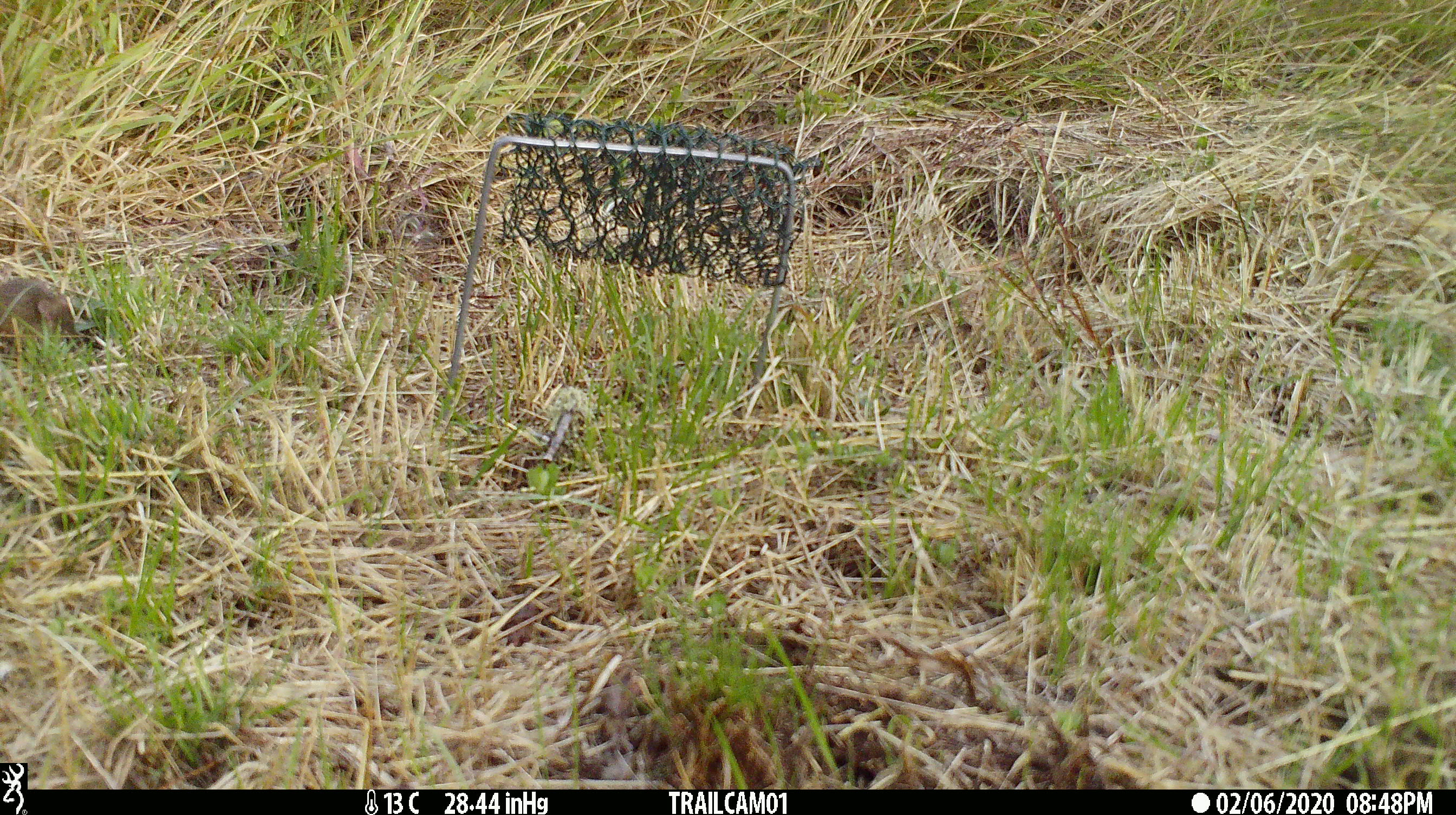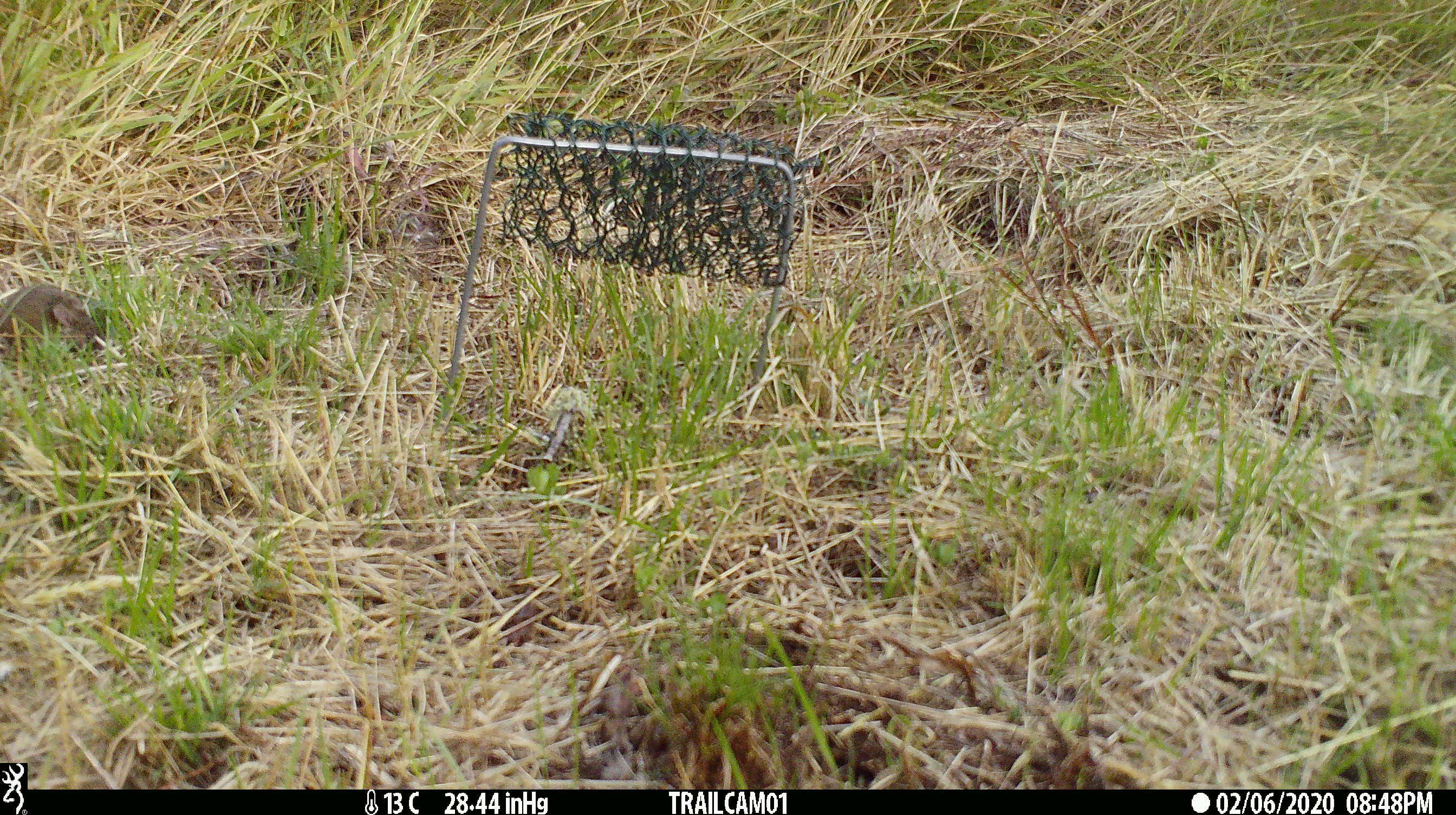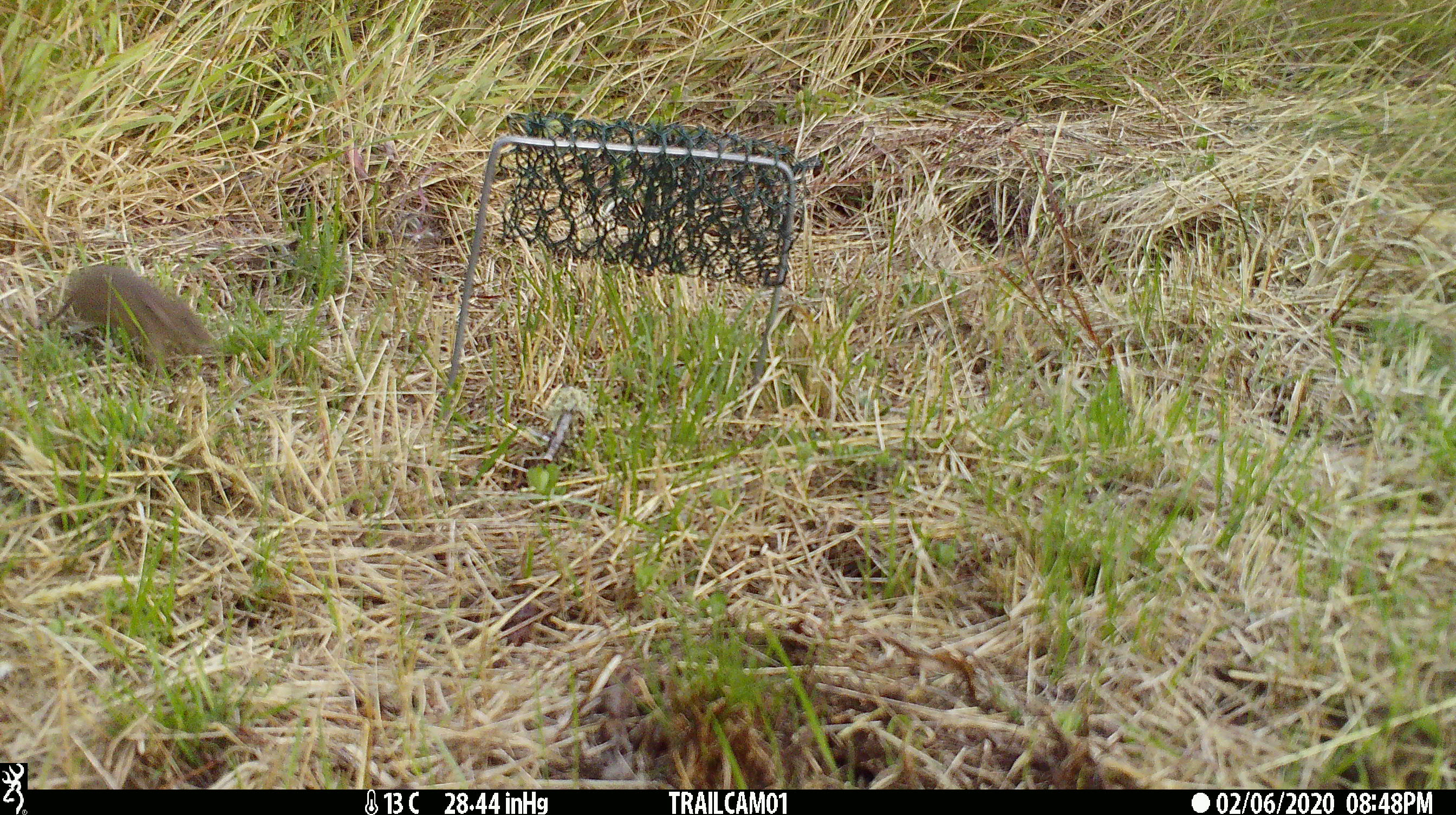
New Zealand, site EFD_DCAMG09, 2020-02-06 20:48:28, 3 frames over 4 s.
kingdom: Animalia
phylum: Chordata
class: Mammalia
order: Rodentia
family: Muridae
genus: Mus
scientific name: Mus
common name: mouse